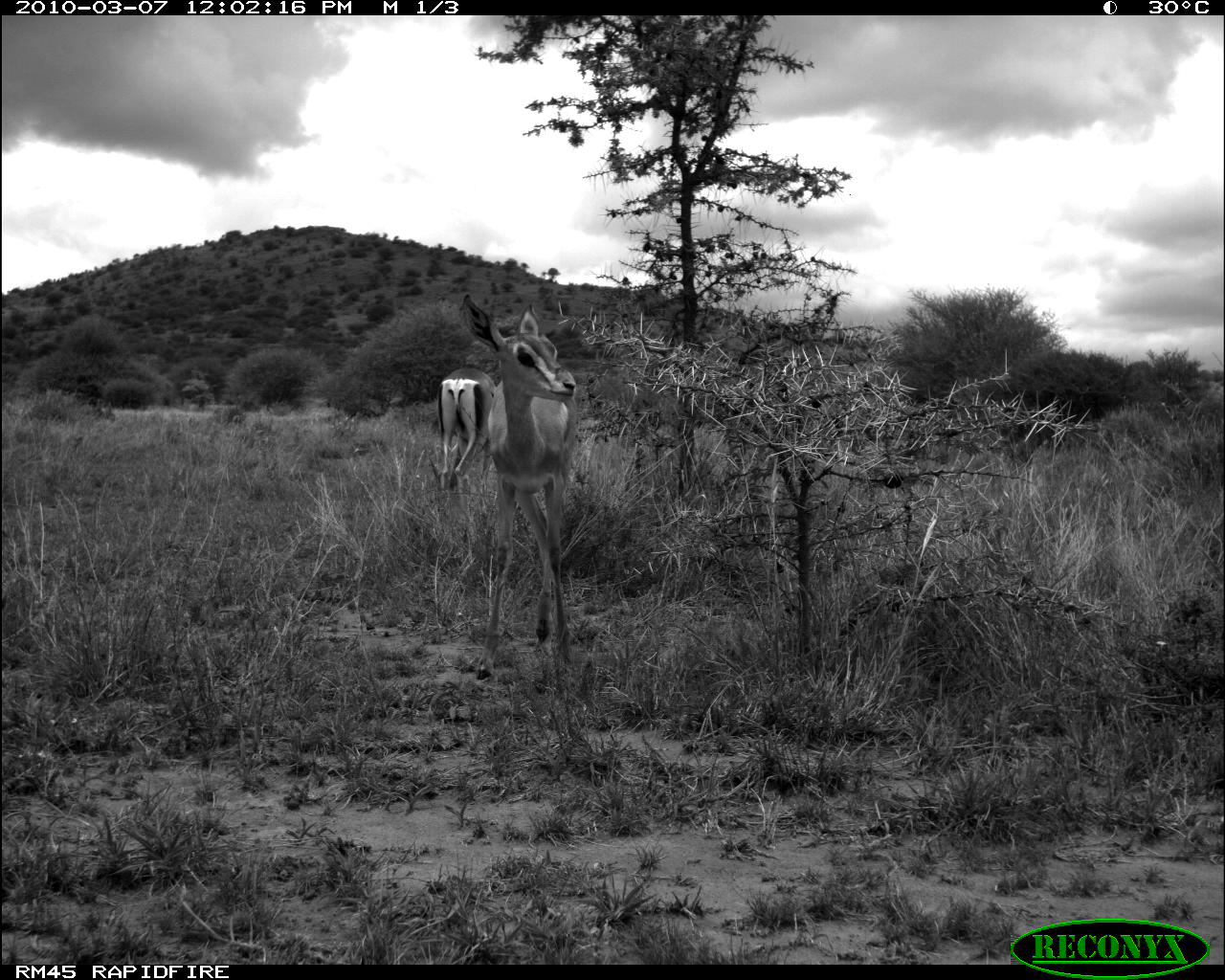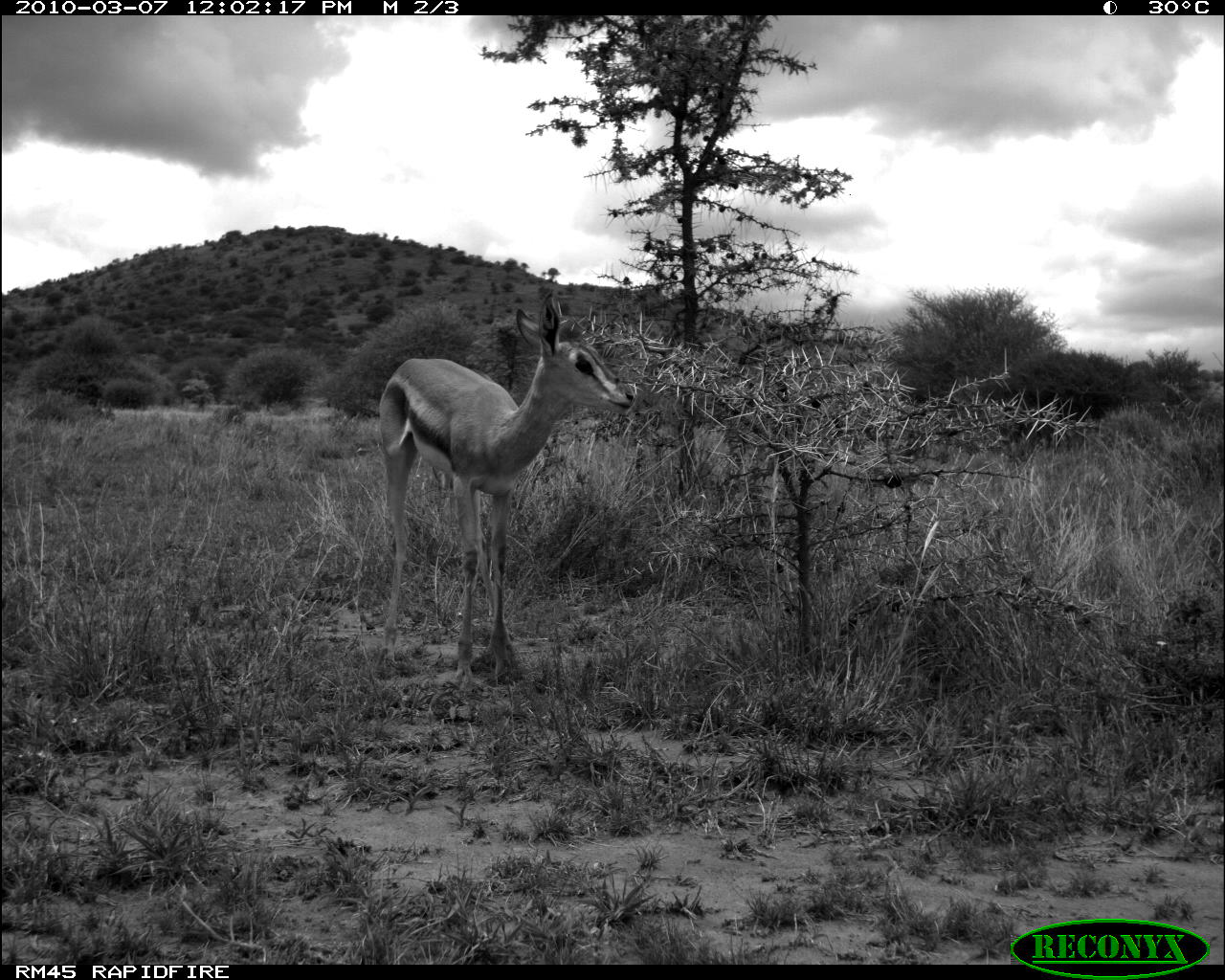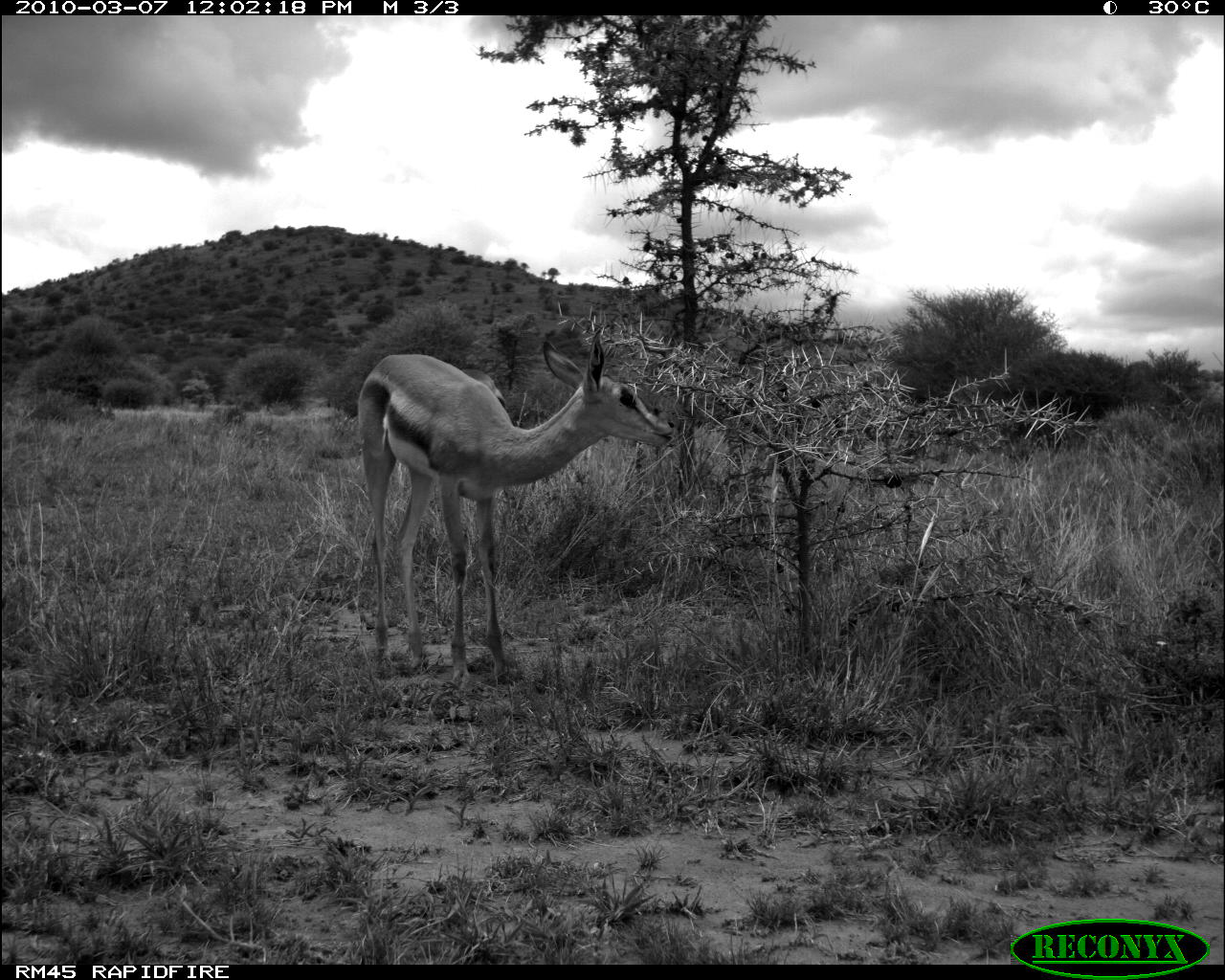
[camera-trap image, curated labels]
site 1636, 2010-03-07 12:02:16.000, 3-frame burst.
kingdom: Animalia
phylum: Chordata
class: Mammalia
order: Artiodactyla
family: Bovidae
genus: Nanger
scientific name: Nanger granti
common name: grant's gazelle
Nanger granti (grant's gazelle), count 2.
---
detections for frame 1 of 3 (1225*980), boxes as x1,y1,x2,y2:
nanger granti: 455,293,580,679; 436,364,494,490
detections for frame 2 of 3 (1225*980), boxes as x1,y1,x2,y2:
nanger granti: 377,288,636,692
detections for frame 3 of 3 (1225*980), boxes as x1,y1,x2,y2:
nanger granti: 358,321,672,680; 460,368,507,406